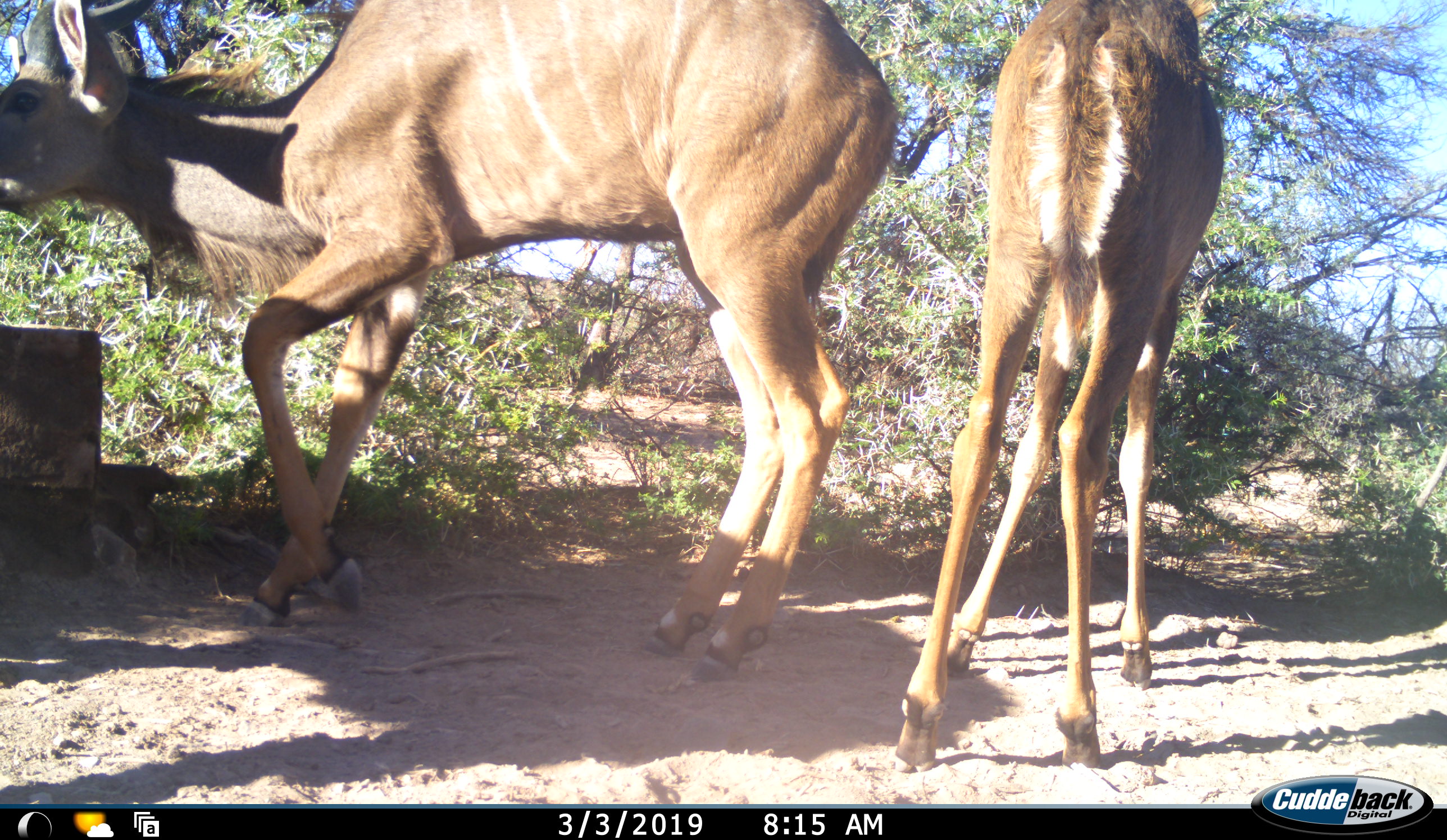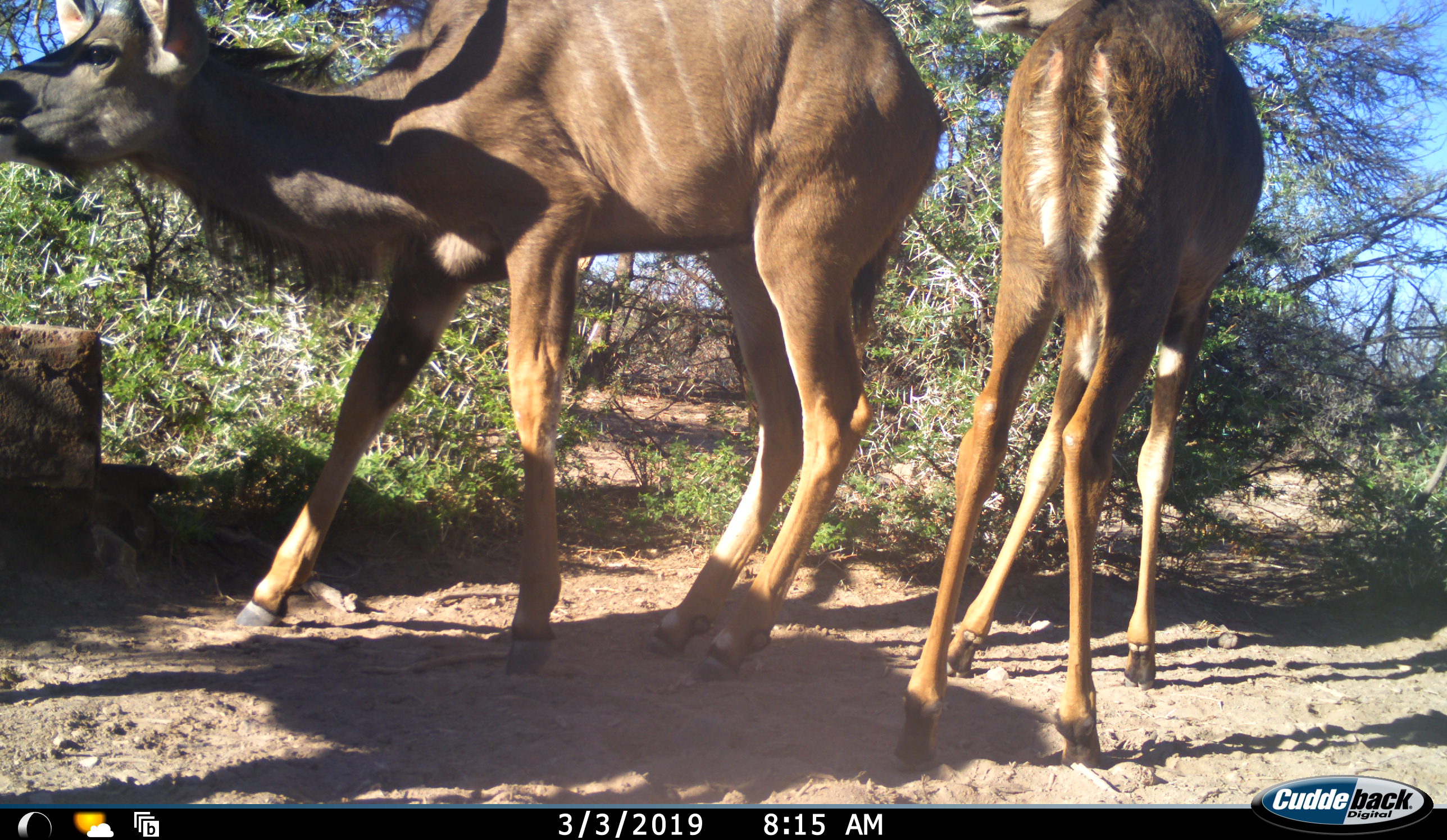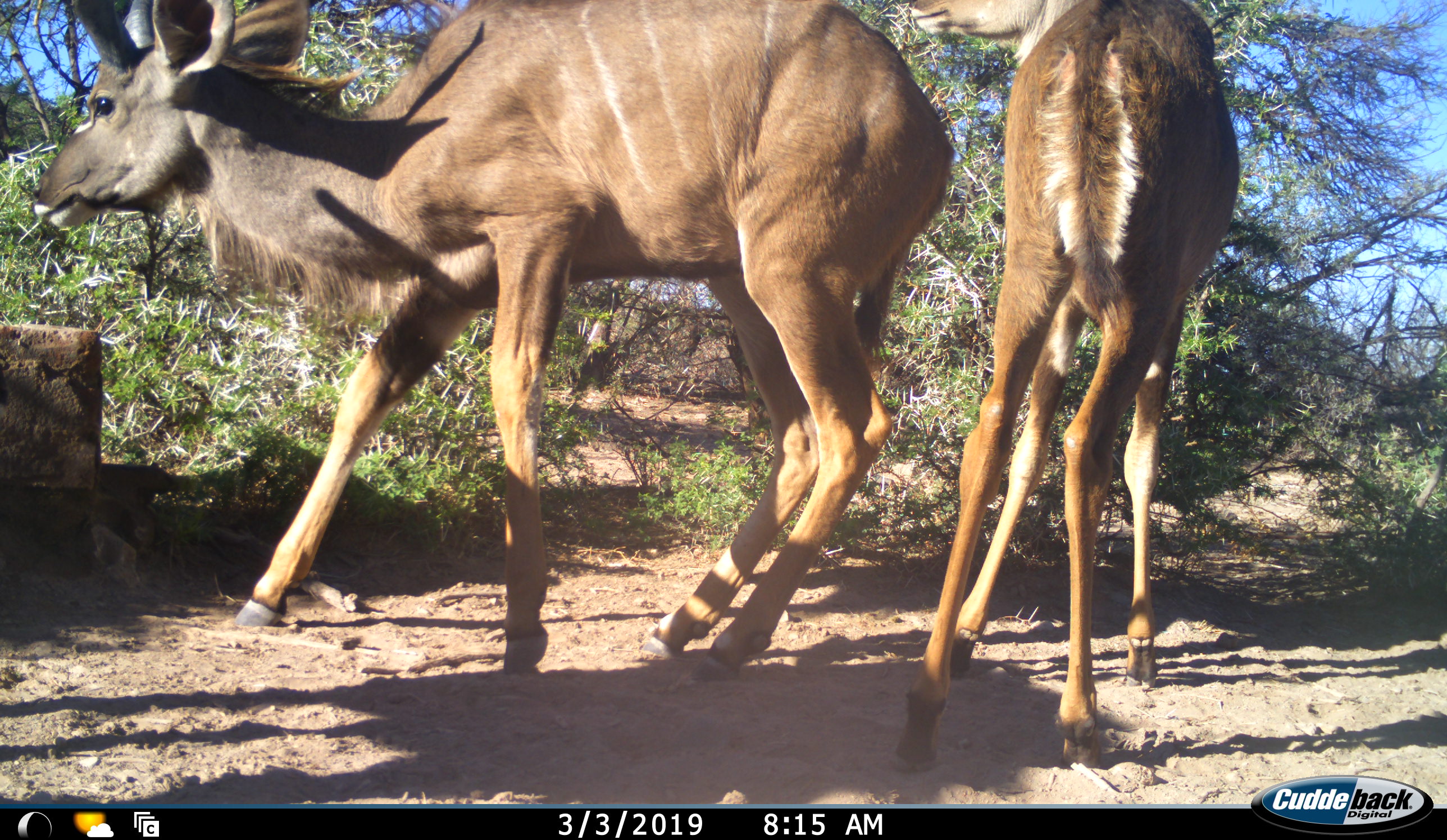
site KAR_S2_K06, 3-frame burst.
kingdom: Animalia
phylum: Chordata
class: Mammalia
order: Artiodactyla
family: Bovidae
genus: Tragelaphus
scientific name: Tragelaphus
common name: kudu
Kudu (Tragelaphus), count 2. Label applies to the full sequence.